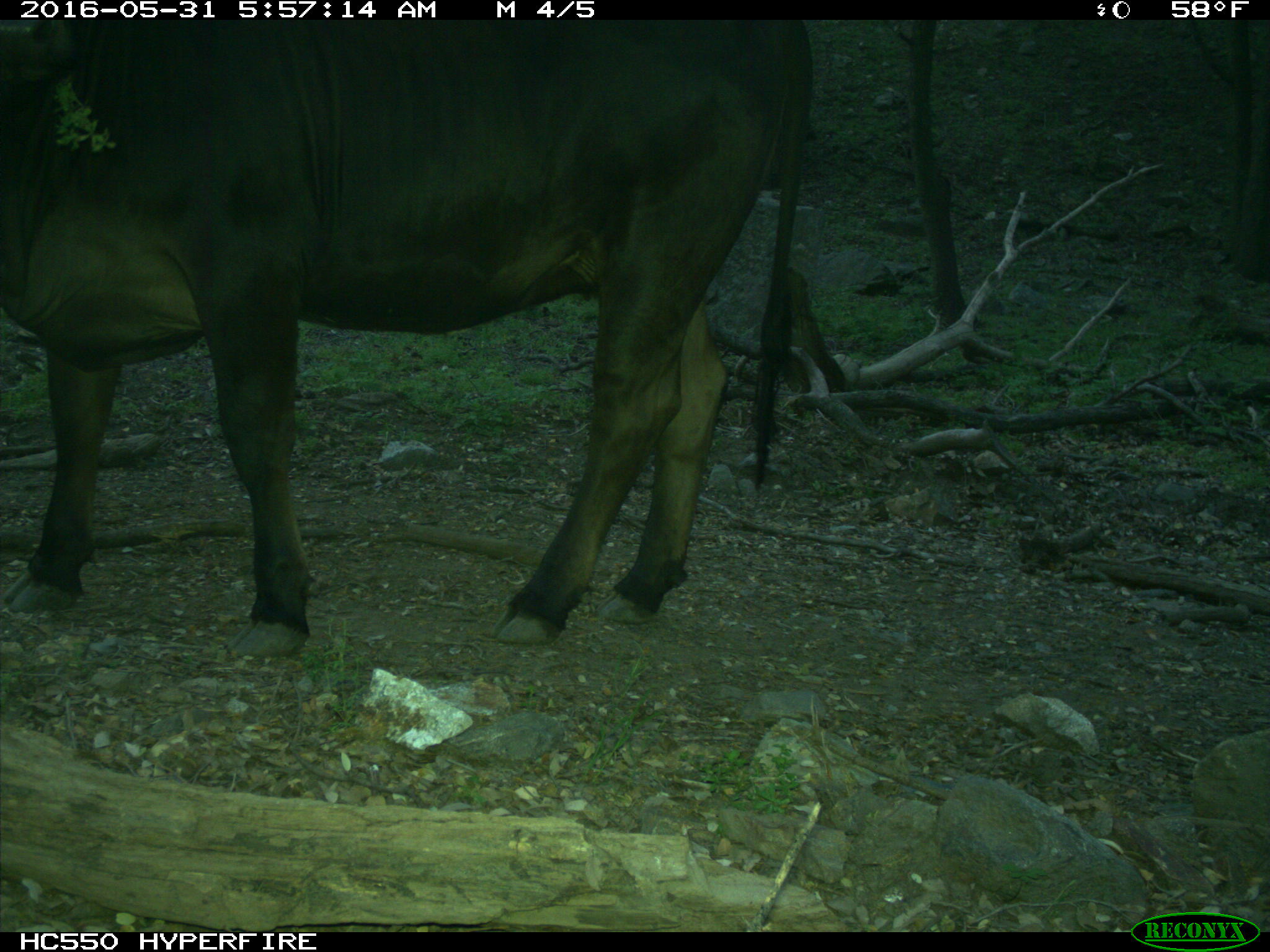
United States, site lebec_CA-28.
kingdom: Animalia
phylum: Chordata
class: Mammalia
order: Artiodactyla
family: Bovidae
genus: Bos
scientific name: Bos taurus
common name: domestic cow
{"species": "Bos taurus (domestic cow)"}